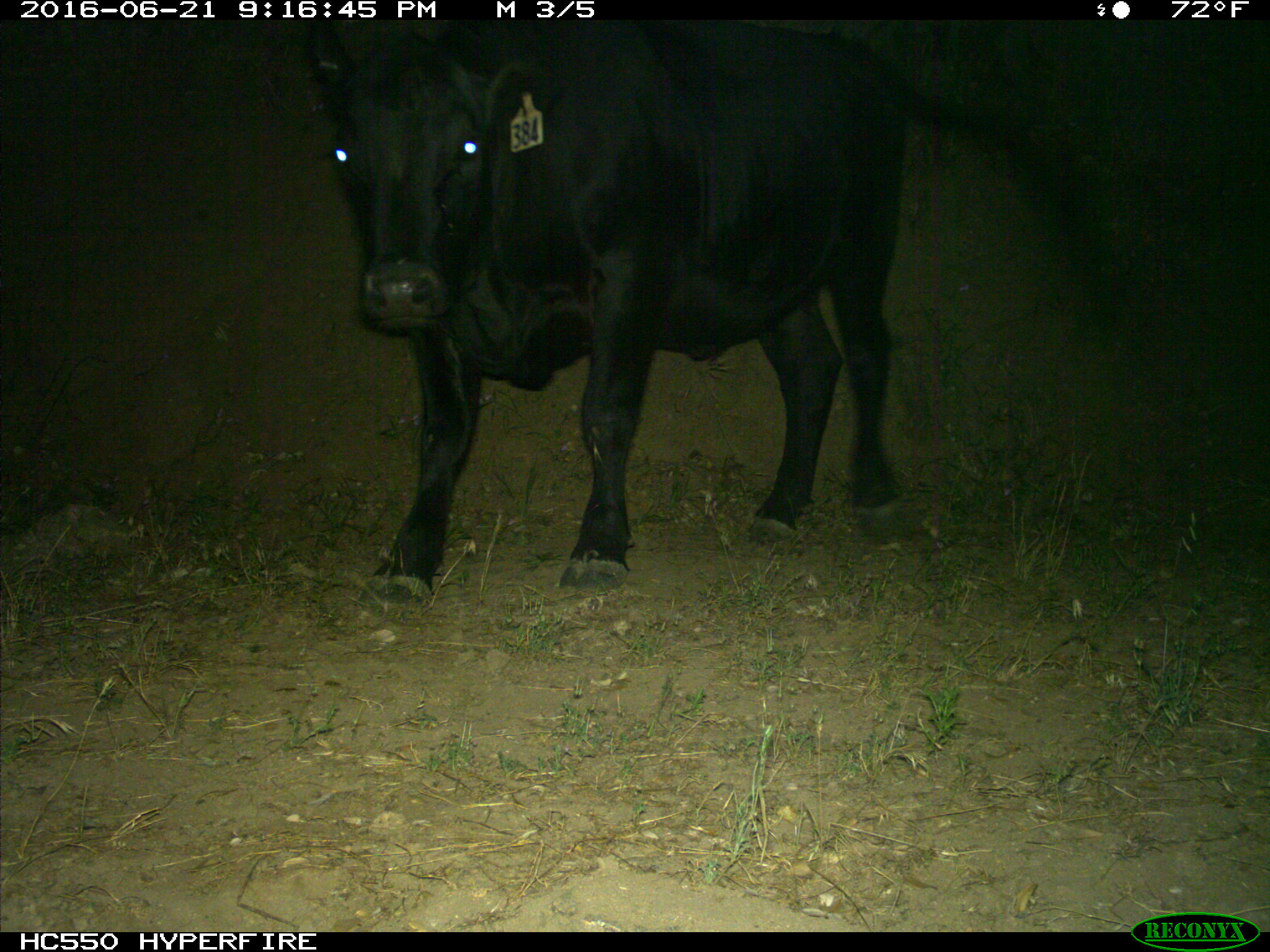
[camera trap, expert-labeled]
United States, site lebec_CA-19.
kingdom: Animalia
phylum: Chordata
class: Mammalia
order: Artiodactyla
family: Bovidae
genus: Bos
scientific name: Bos taurus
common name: domestic cow